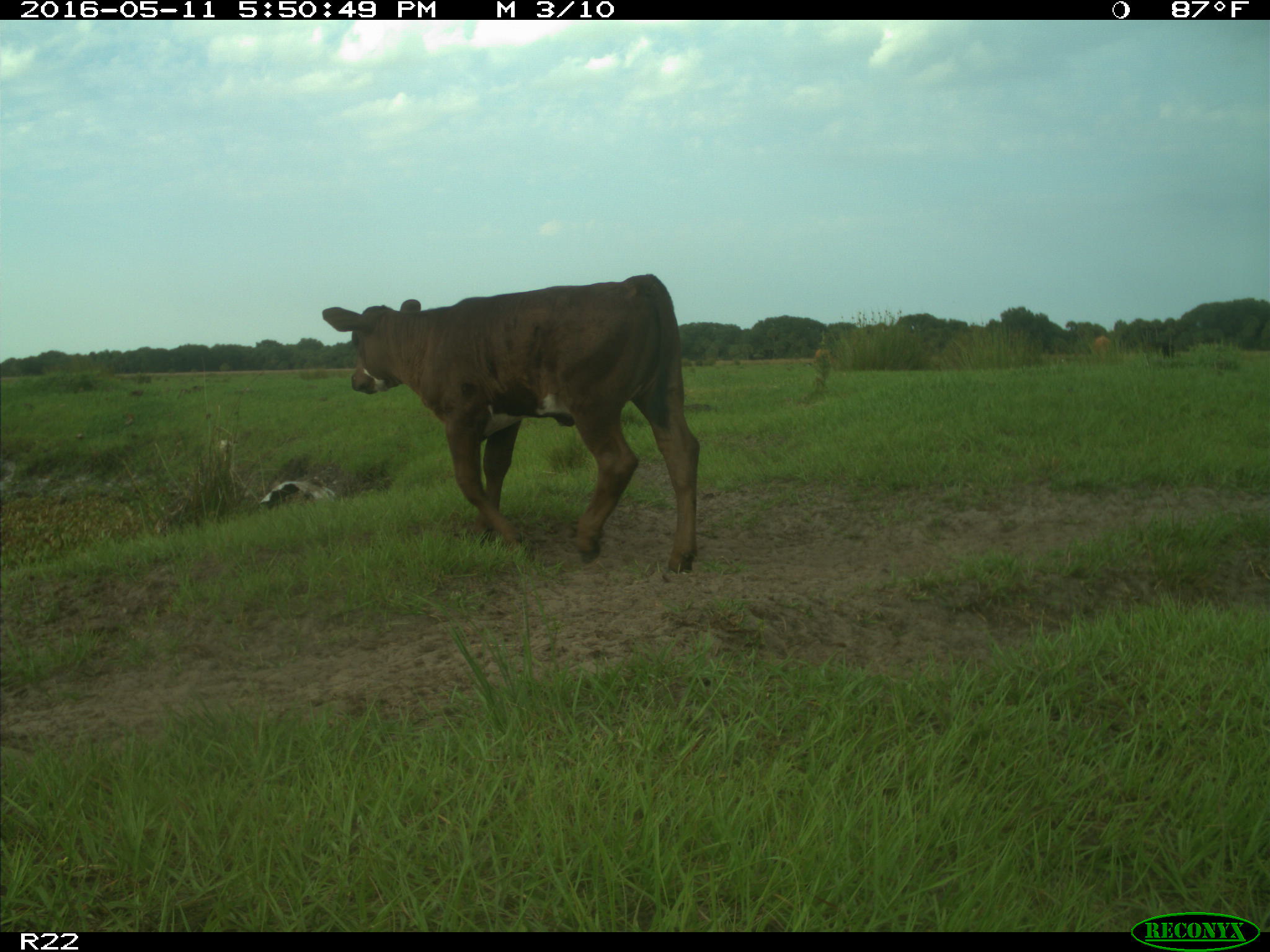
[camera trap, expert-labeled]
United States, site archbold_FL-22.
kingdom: Animalia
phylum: Chordata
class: Mammalia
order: Artiodactyla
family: Bovidae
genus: Bos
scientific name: Bos taurus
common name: domestic cow